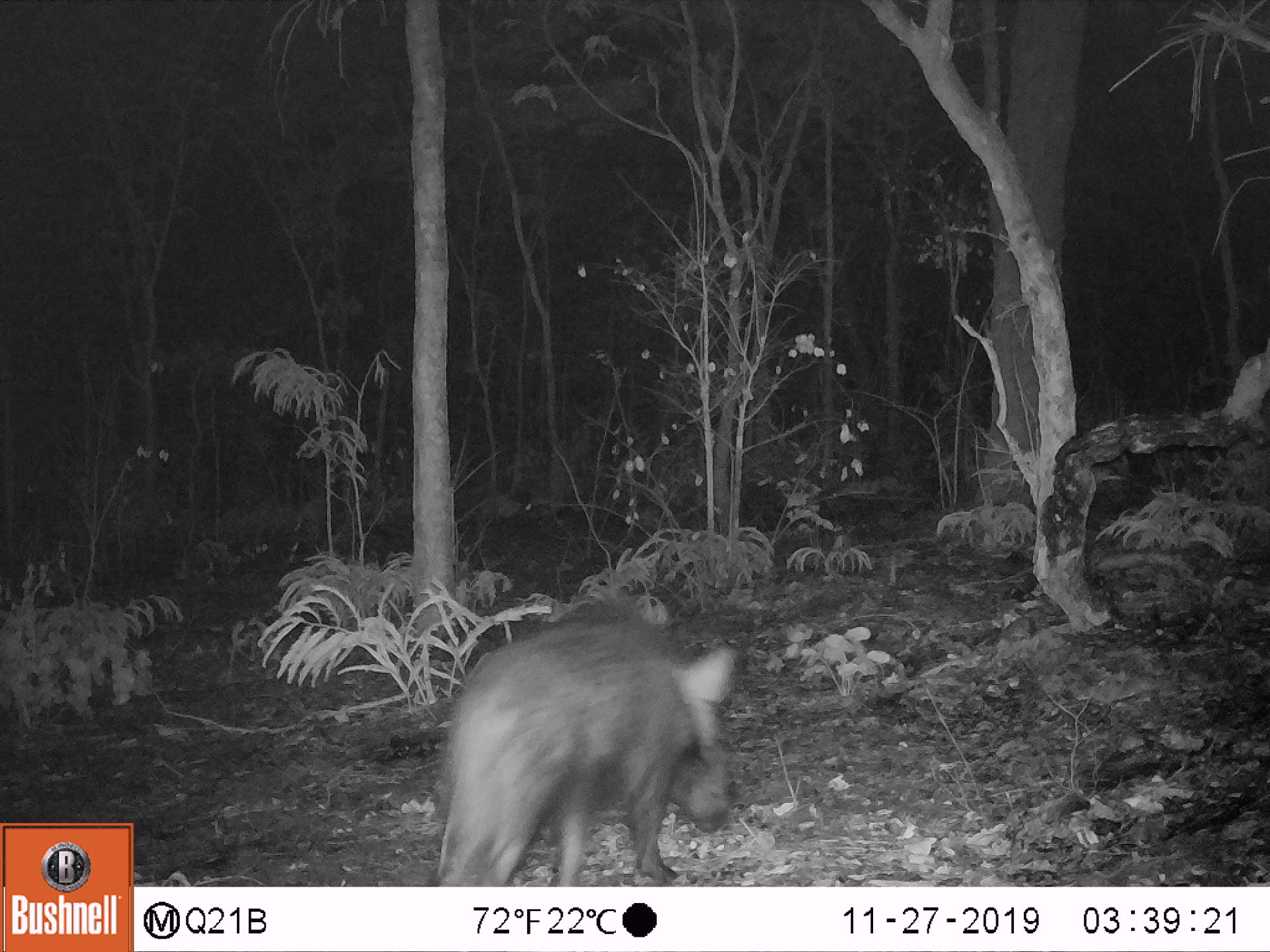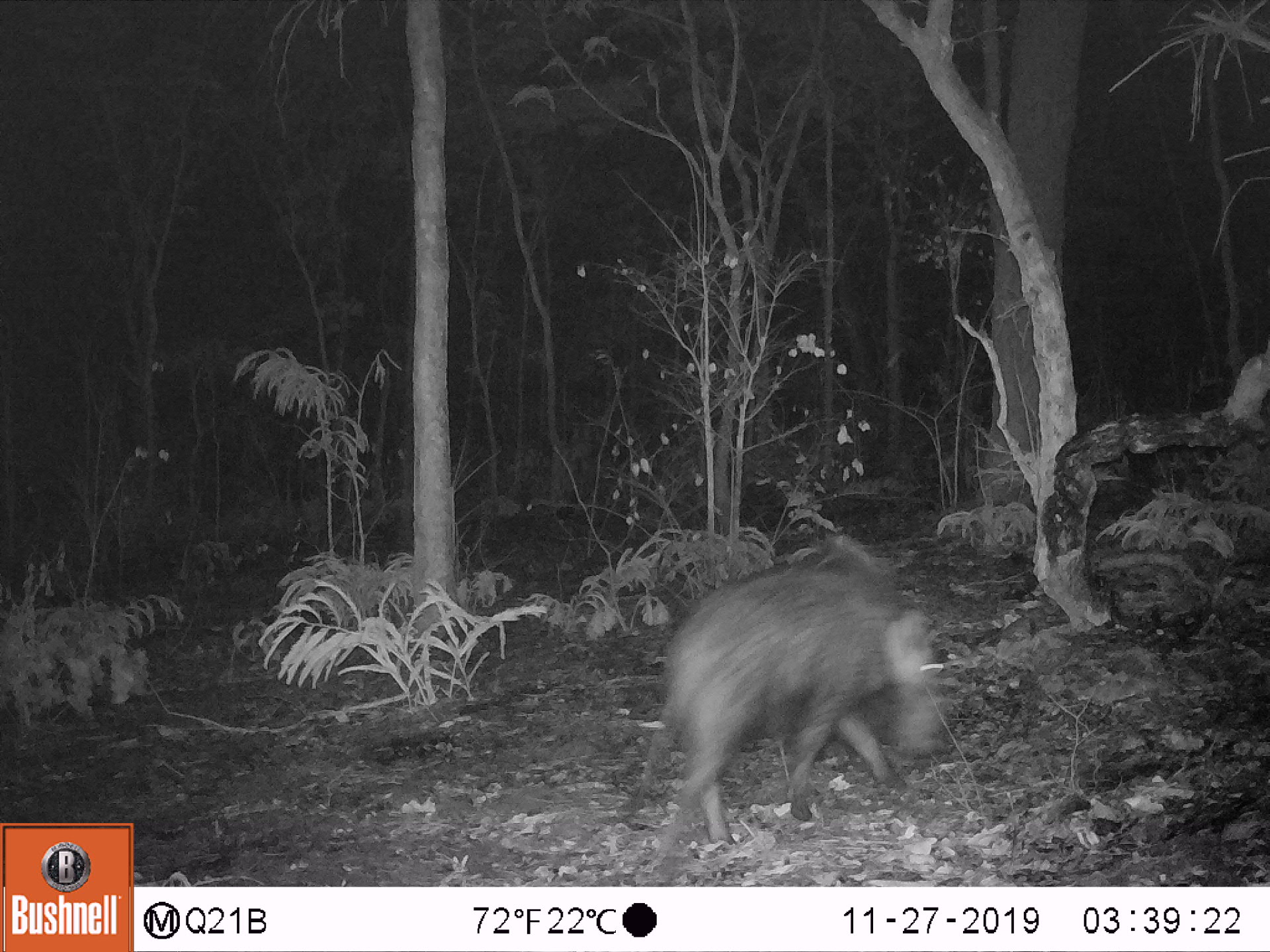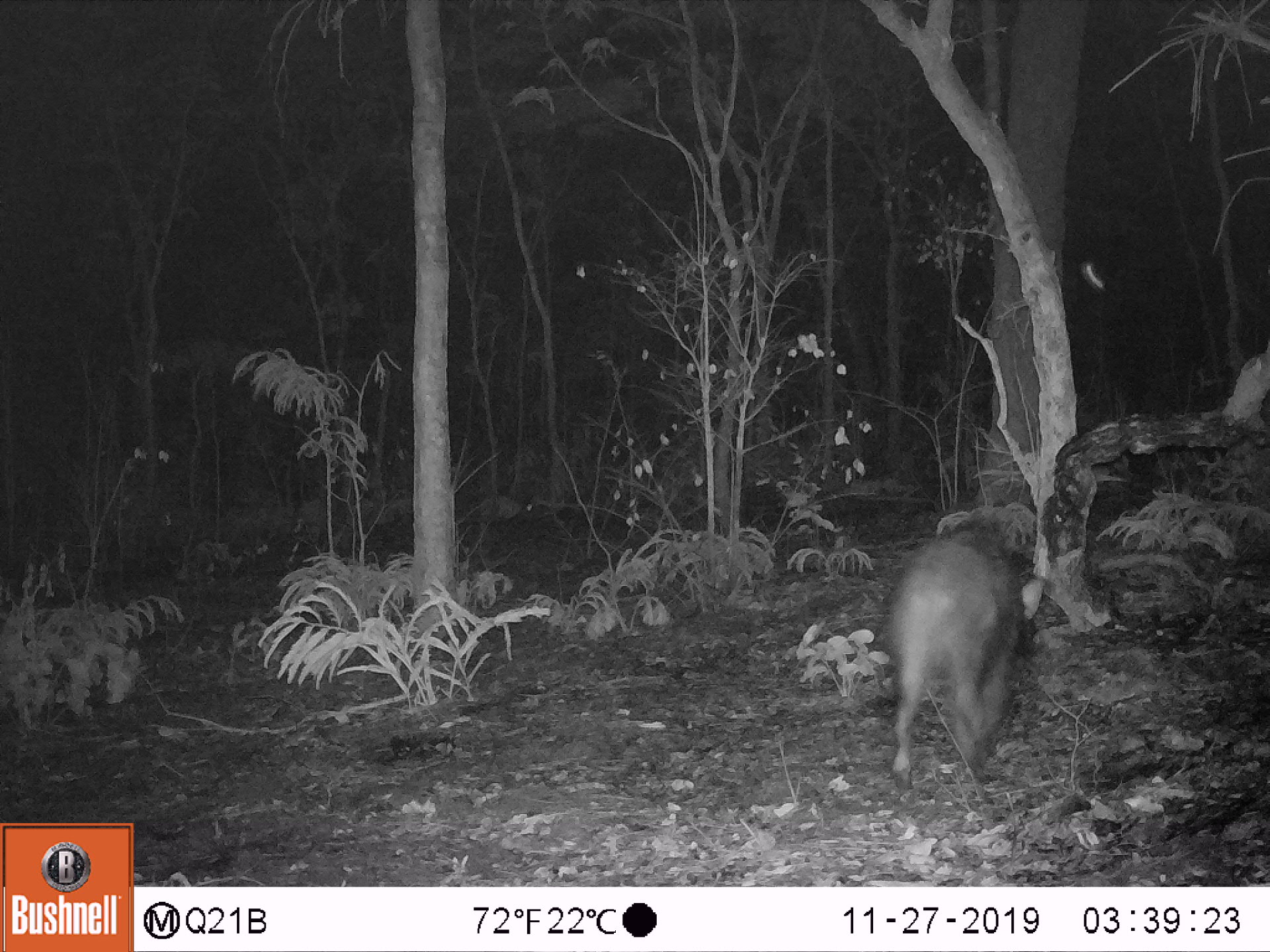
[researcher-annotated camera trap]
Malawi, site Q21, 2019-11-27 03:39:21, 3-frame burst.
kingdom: Animalia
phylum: Chordata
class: Mammalia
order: Artiodactyla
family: Suidae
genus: Potamochoerus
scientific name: Potamochoerus larvatus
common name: bushpig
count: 1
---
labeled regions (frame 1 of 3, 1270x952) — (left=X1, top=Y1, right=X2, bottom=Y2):
bushpig: (left=438, top=610, right=734, bottom=877)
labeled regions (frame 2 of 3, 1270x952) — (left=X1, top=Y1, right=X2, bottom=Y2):
bushpig: (left=636, top=570, right=955, bottom=858)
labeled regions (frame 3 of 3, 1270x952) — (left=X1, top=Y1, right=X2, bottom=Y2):
bushpig: (left=879, top=522, right=1027, bottom=786)